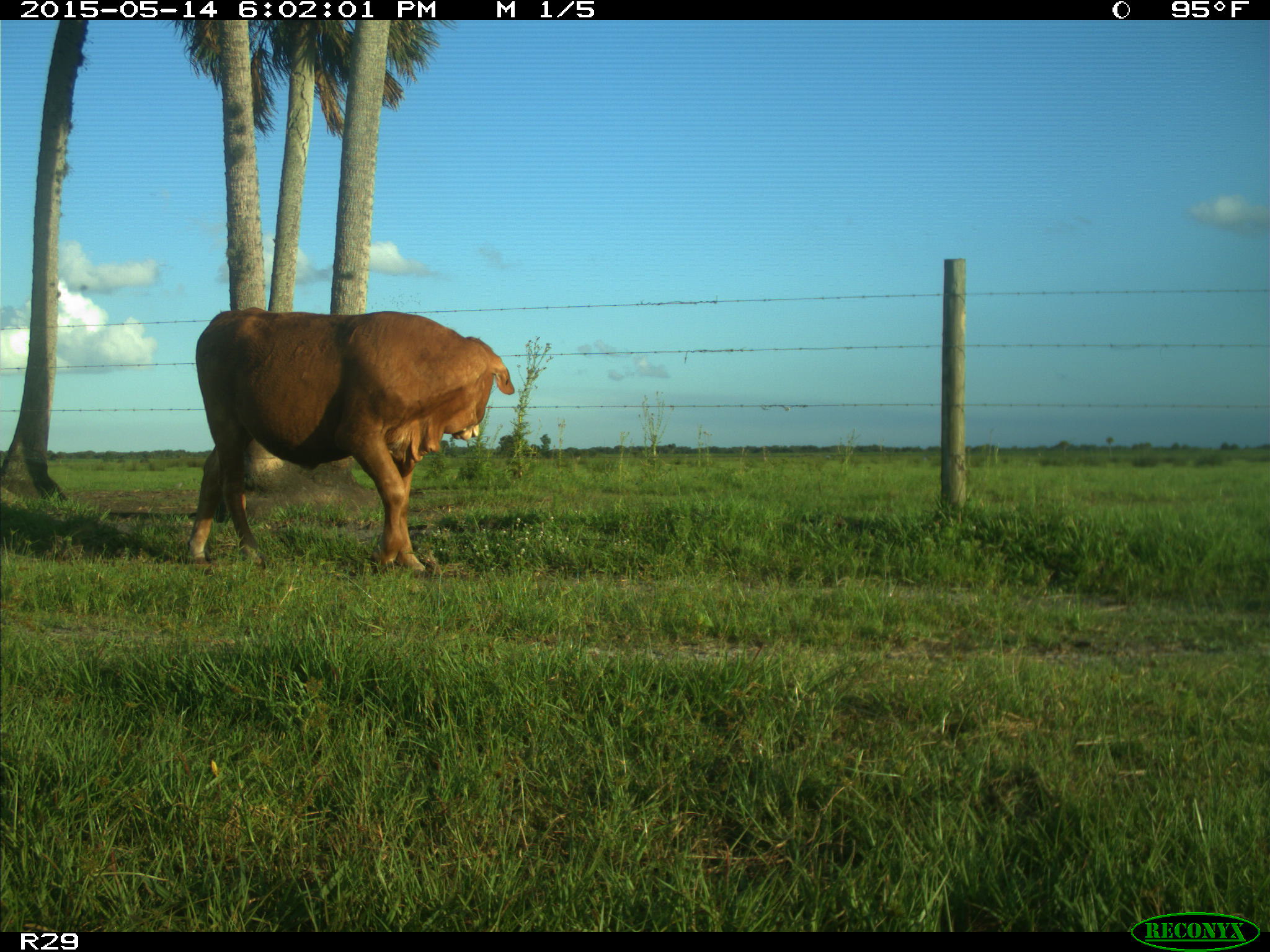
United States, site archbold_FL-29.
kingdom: Animalia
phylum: Chordata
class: Mammalia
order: Artiodactyla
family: Bovidae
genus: Bos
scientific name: Bos taurus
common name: domestic cow